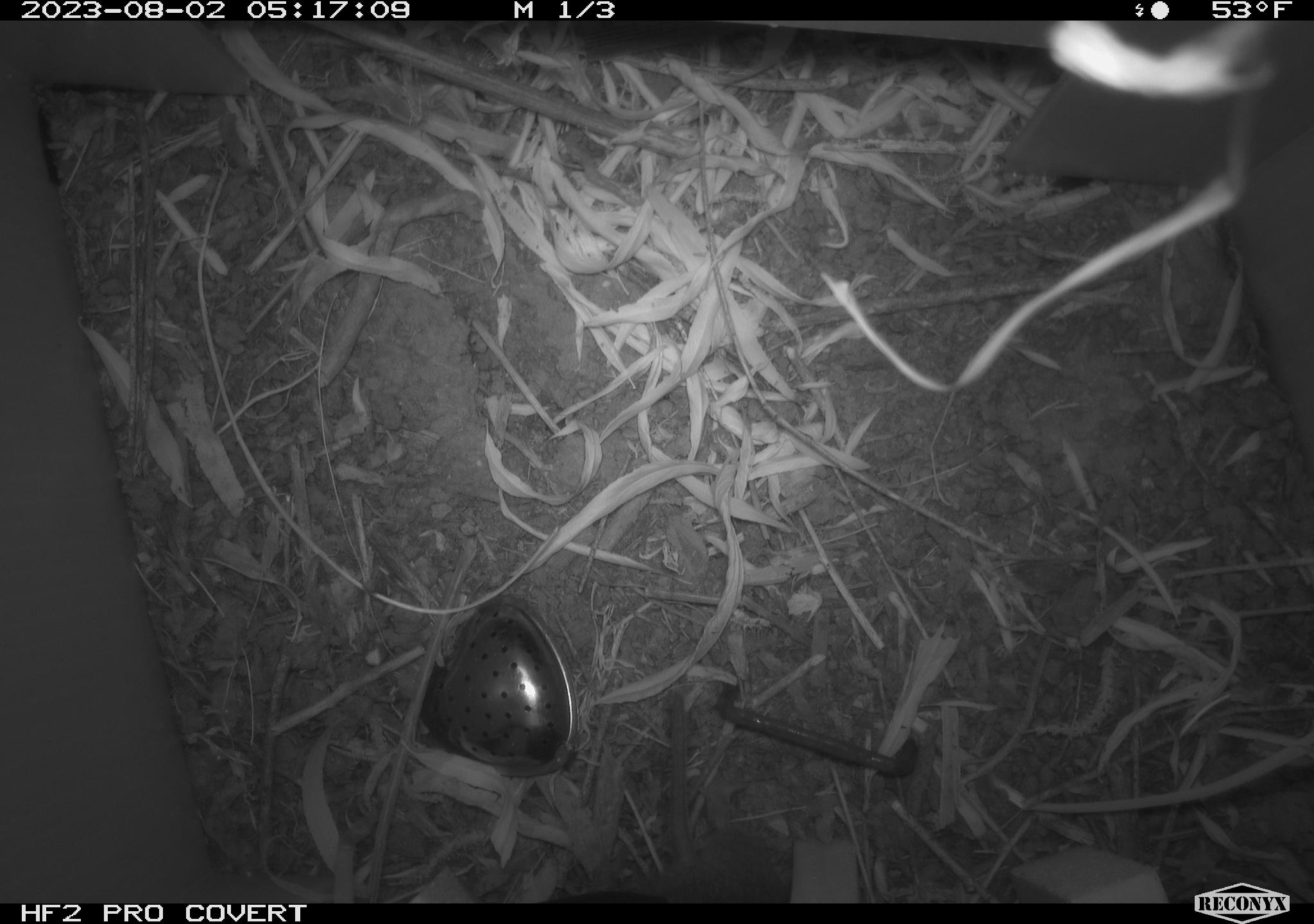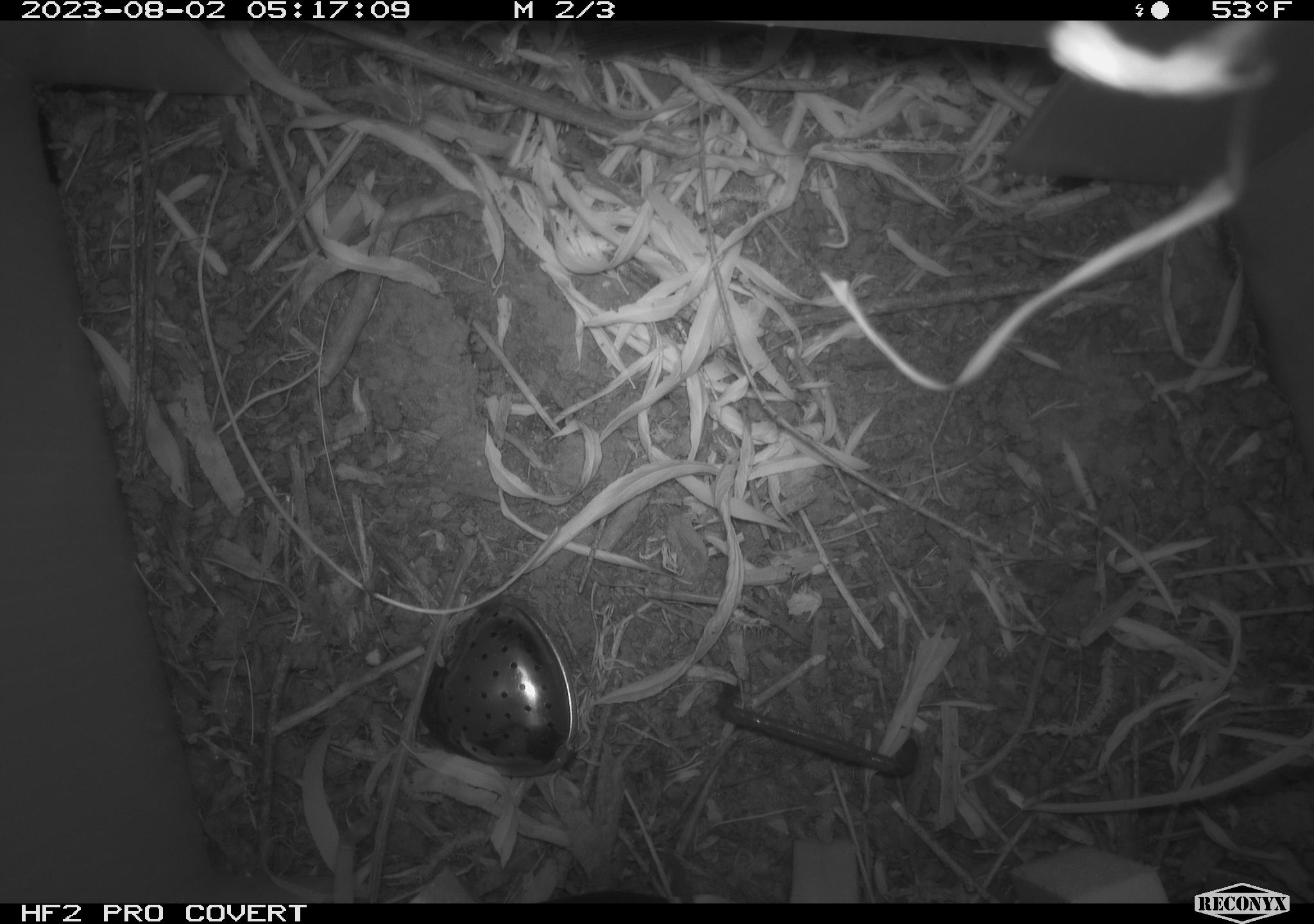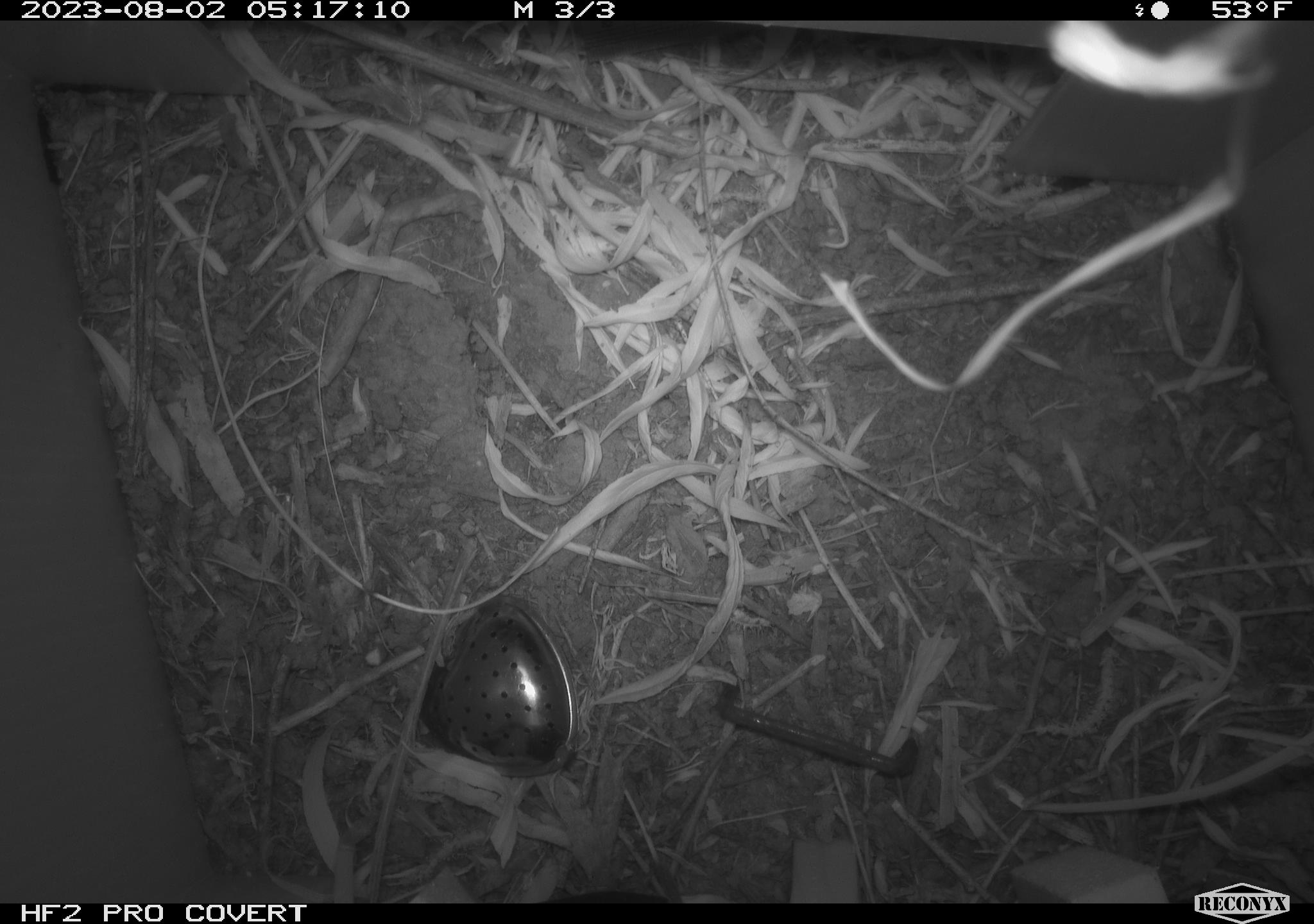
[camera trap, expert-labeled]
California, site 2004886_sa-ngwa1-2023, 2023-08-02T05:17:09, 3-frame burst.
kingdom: Animalia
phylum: Chordata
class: Mammalia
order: Rodentia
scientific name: Rodentia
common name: mouse species